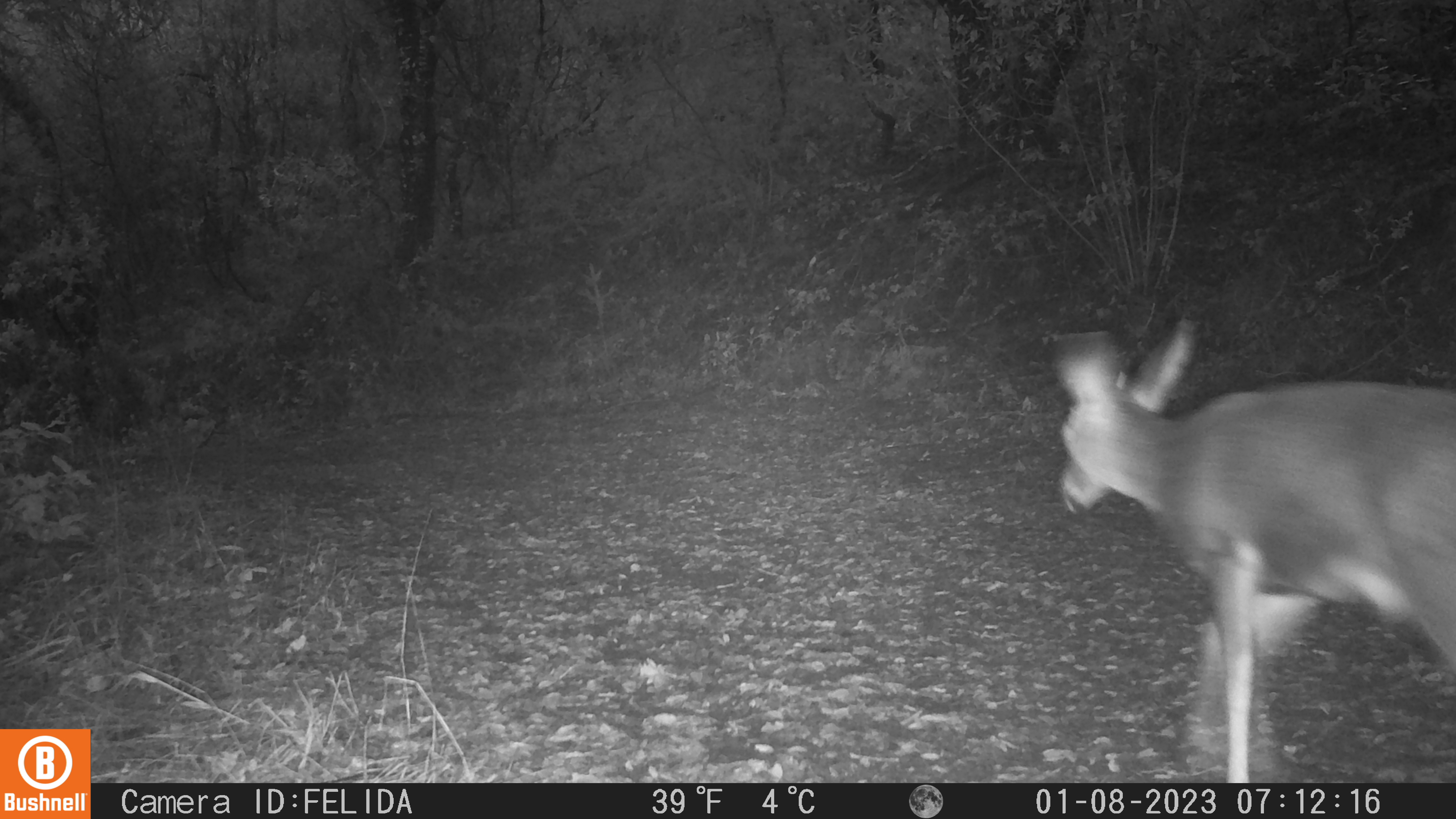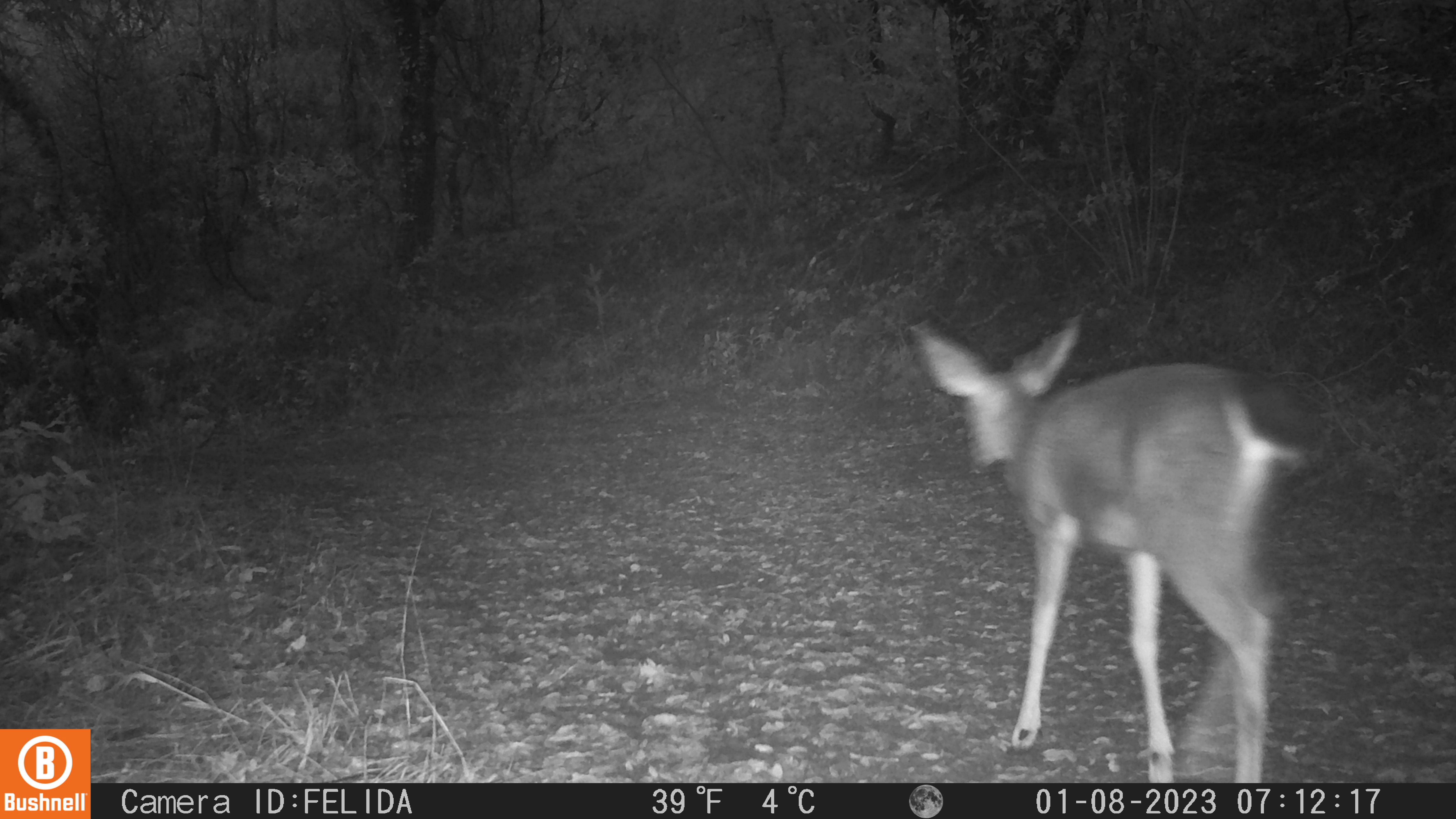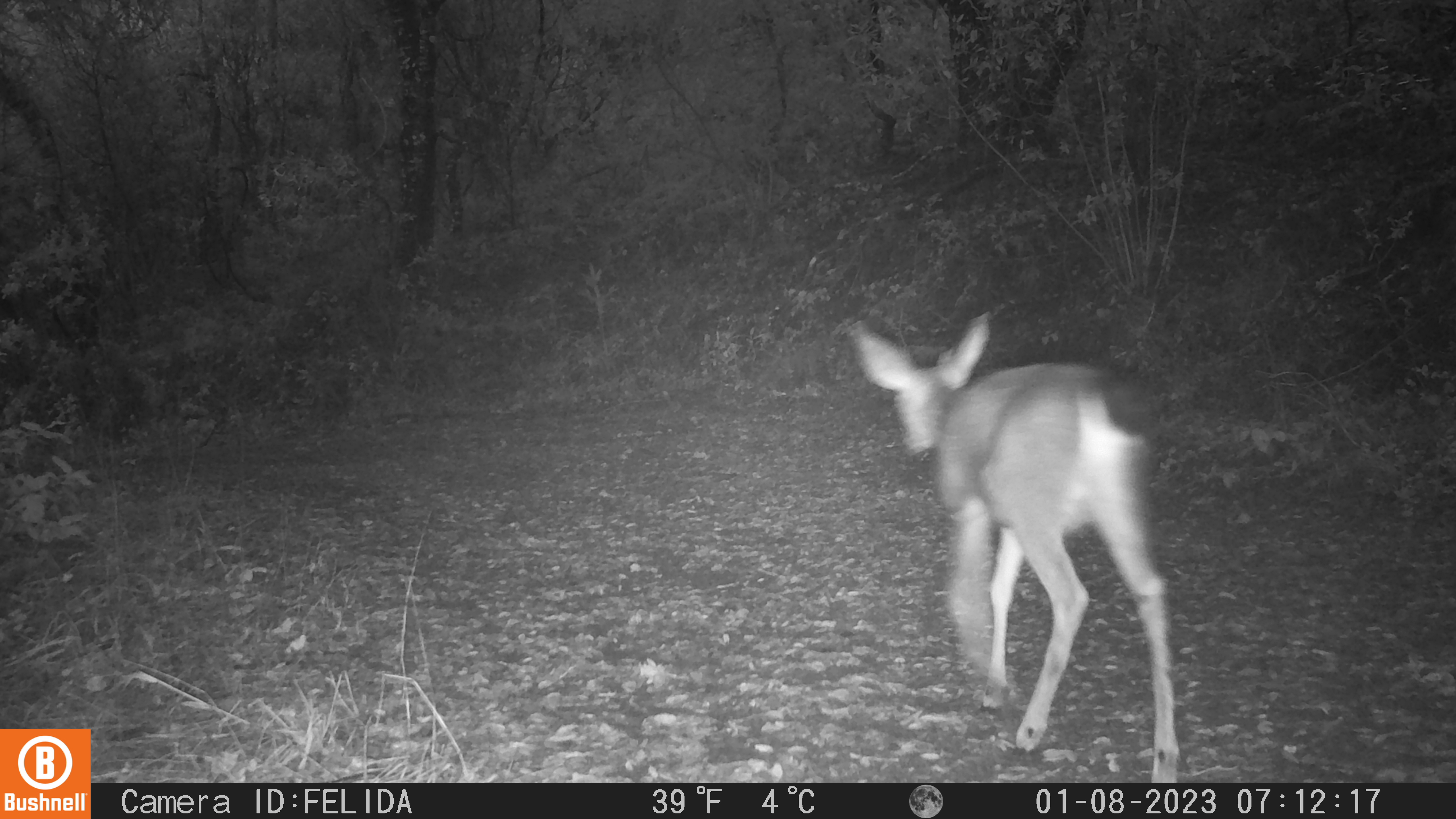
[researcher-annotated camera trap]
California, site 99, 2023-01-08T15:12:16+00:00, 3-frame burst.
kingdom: Animalia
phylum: Chordata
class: Mammalia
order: Artiodactyla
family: Cervidae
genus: Odocoileus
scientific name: Odocoileus hemionus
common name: mule deer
Mule deer (Odocoileus hemionus).